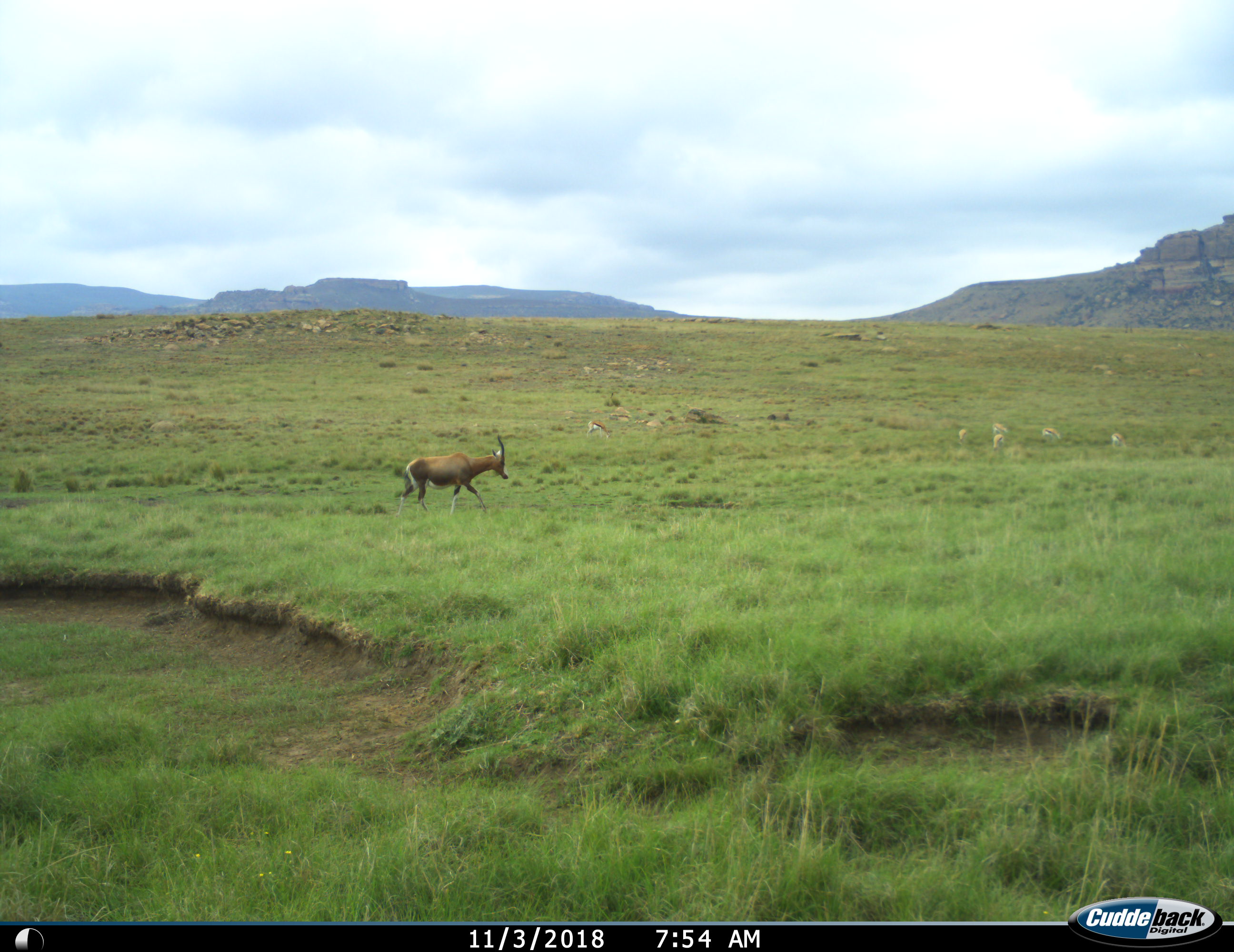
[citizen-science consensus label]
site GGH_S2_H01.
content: unidentified animal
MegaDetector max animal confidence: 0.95